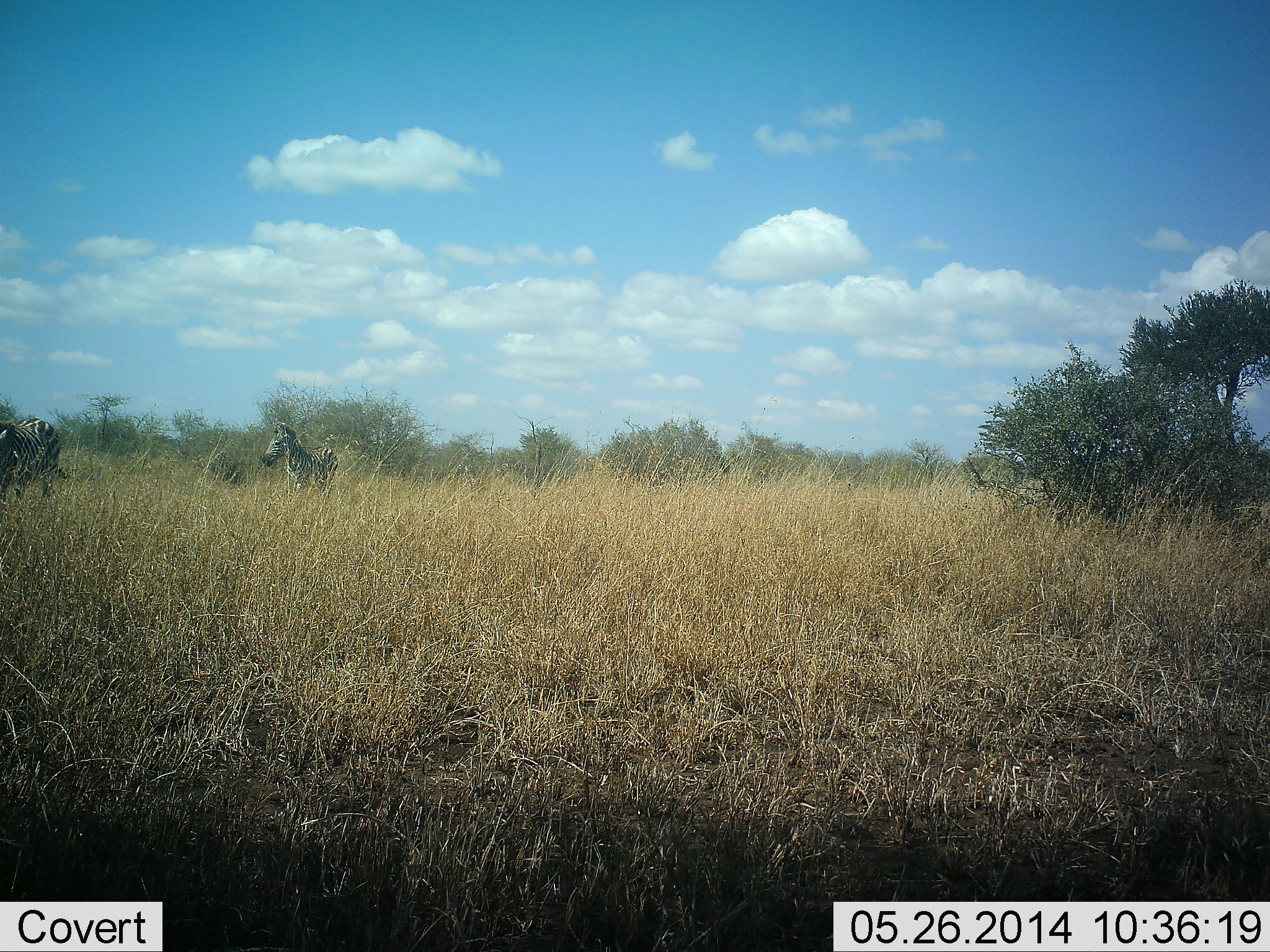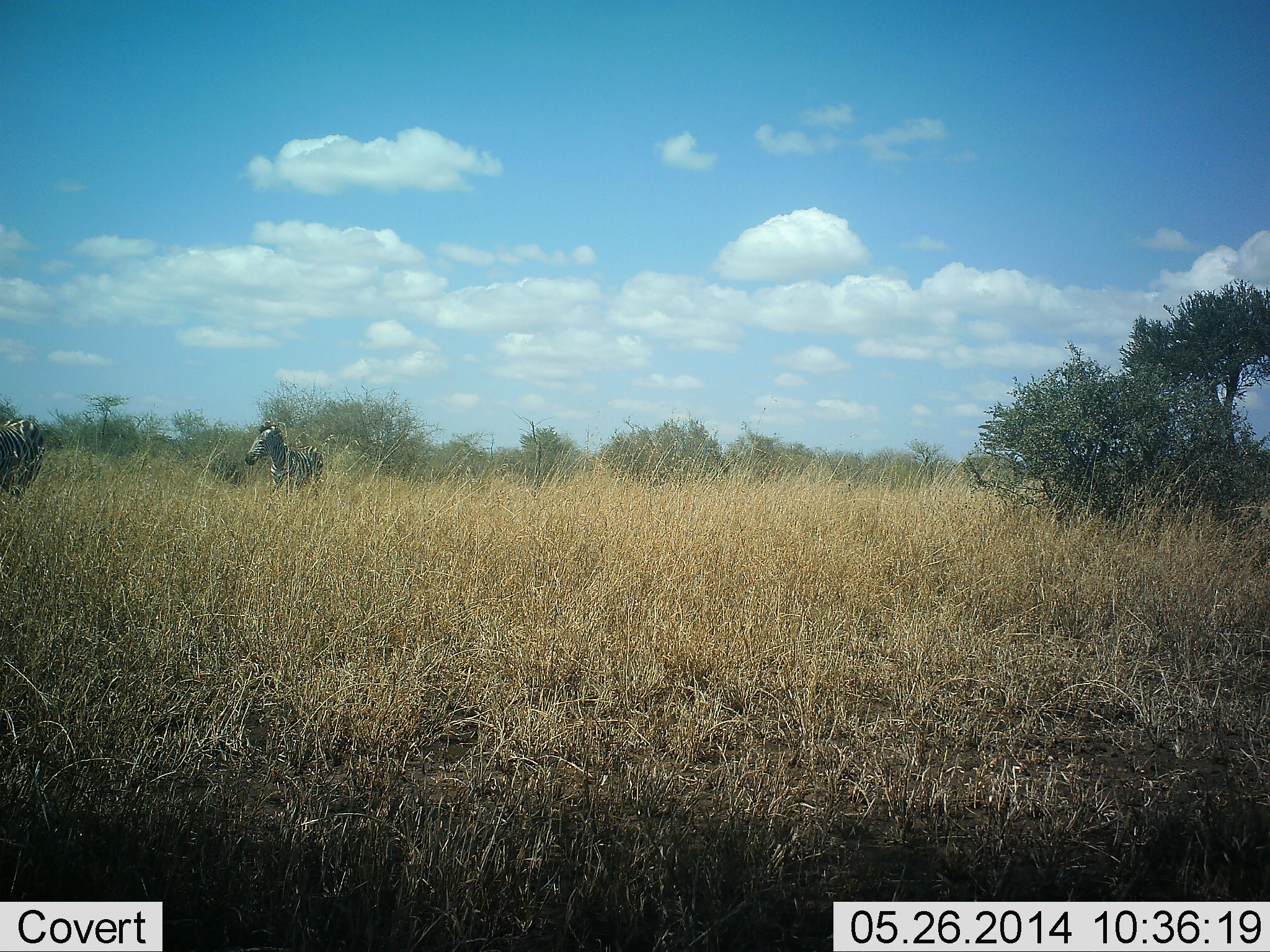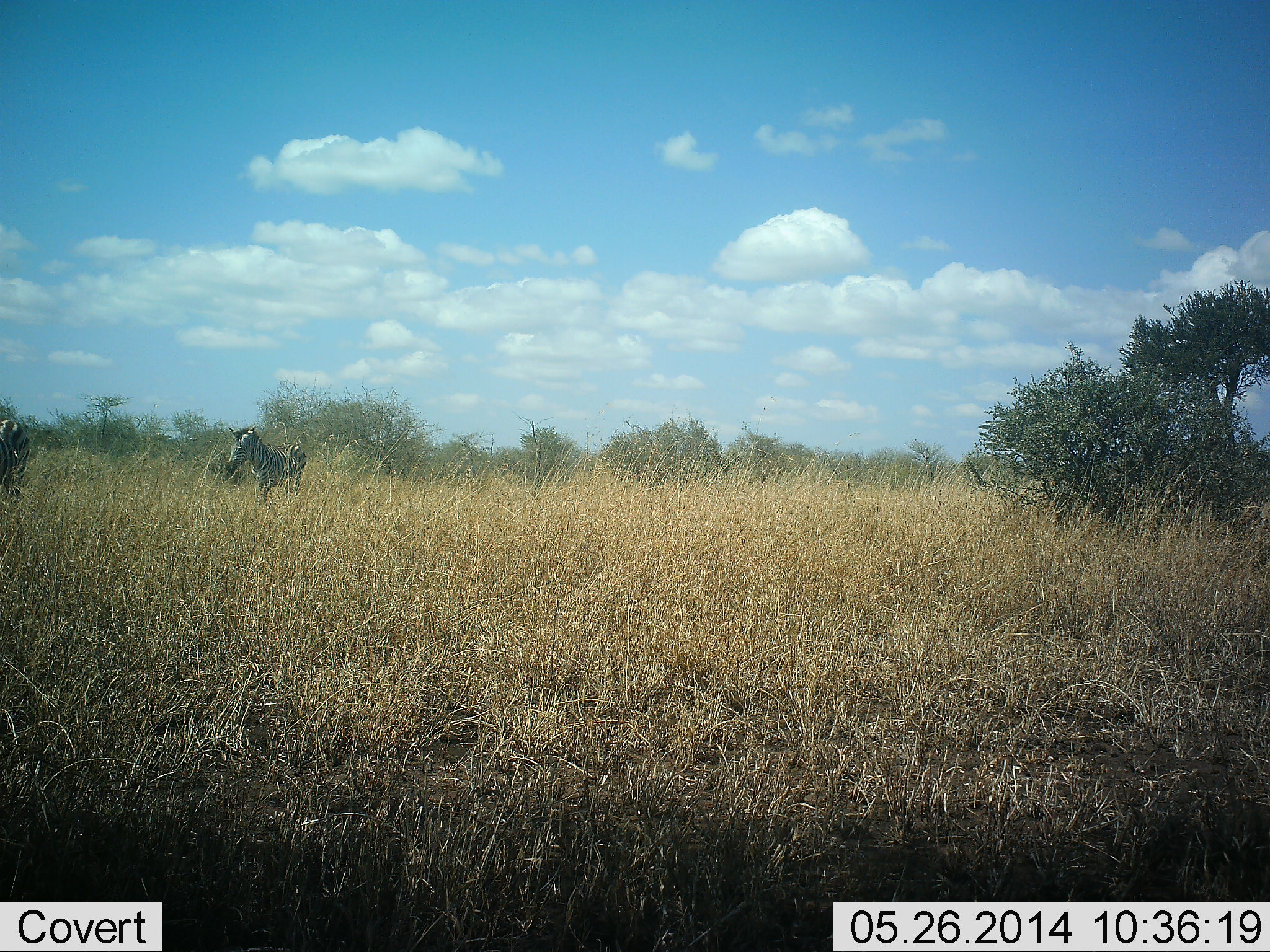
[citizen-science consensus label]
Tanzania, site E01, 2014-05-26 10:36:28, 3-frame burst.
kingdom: Animalia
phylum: Chordata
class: Mammalia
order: Perissodactyla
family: Equidae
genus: Equus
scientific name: Equus quagga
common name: plains zebra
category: zebra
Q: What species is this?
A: Zebra (plains zebra) (Equus quagga).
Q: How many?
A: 2.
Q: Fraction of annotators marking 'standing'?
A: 10%.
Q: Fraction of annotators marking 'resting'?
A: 0%.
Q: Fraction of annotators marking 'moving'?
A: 90%.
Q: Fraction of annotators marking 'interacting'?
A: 0%.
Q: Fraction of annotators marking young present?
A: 0%.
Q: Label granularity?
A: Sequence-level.